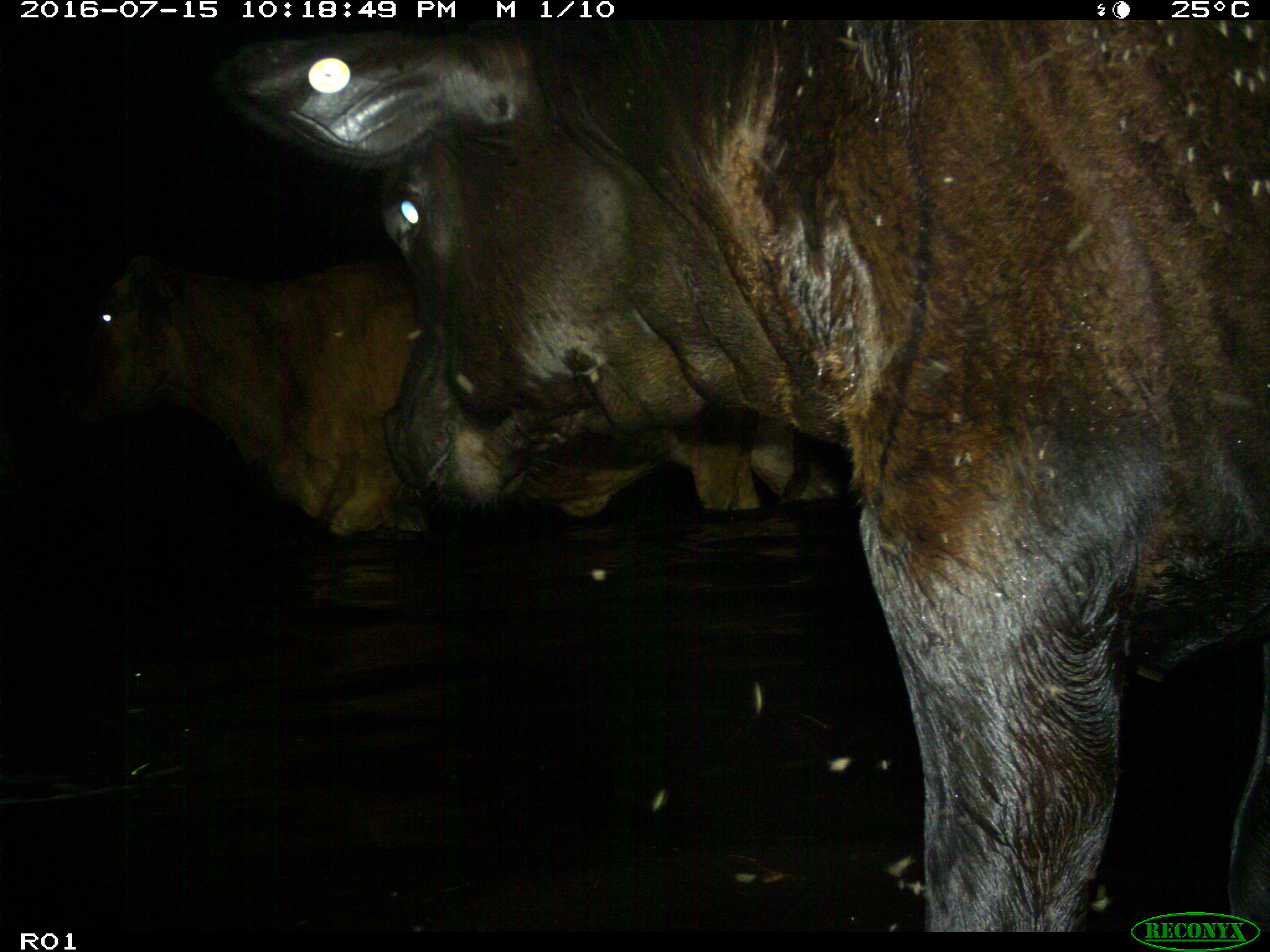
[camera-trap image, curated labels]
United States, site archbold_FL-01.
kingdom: Animalia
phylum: Chordata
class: Mammalia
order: Artiodactyla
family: Bovidae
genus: Bos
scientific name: Bos taurus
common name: domestic cow